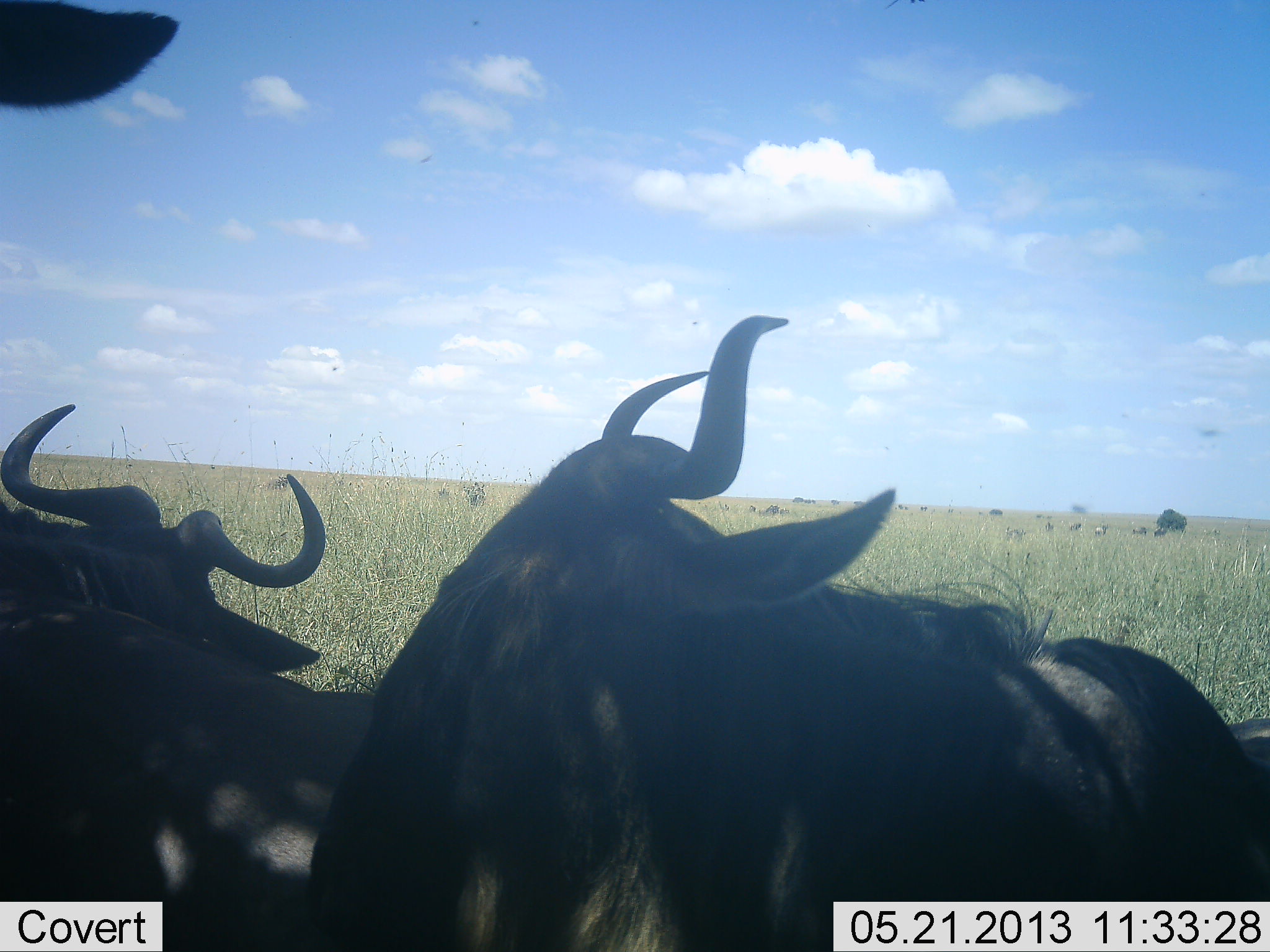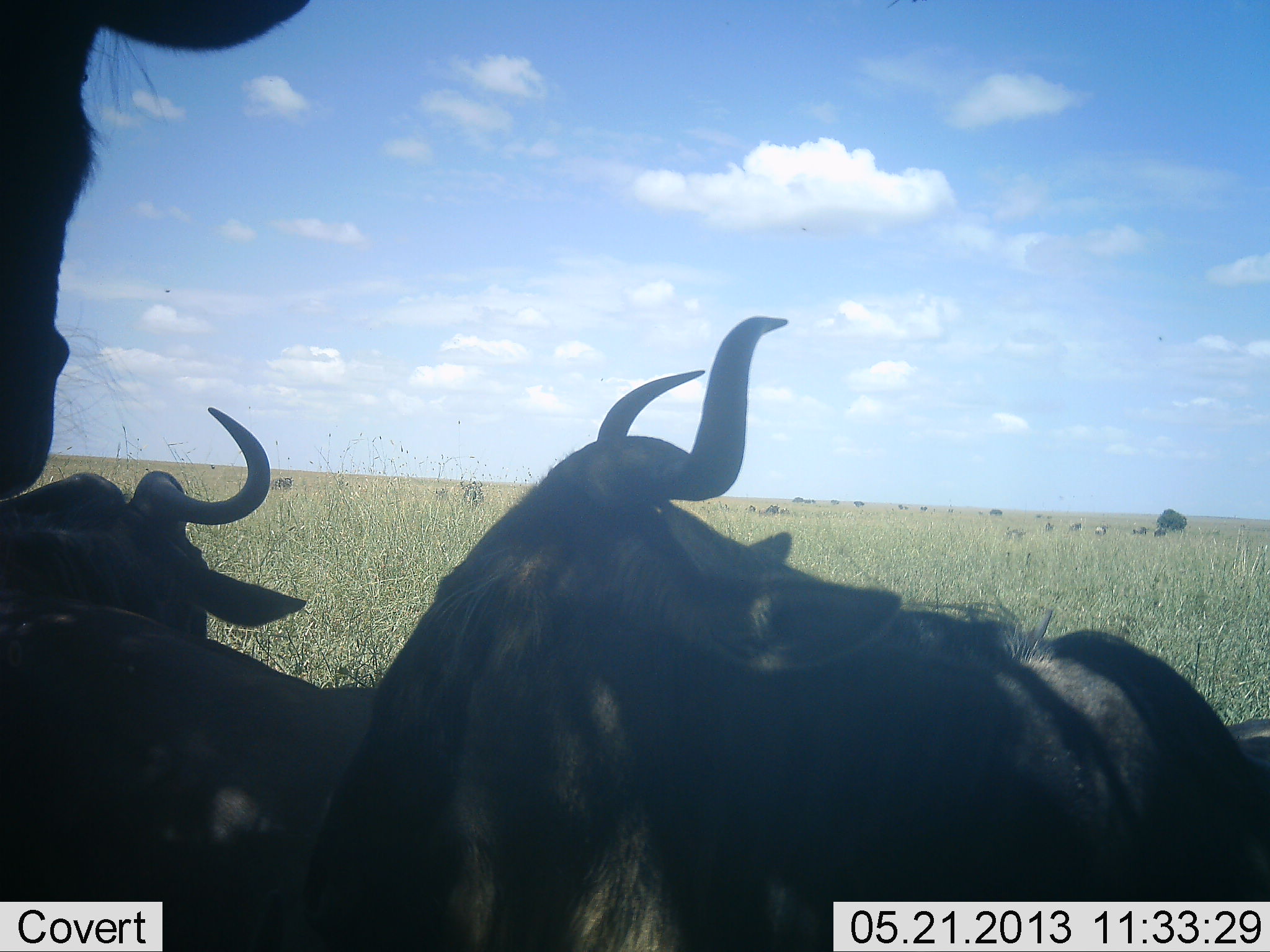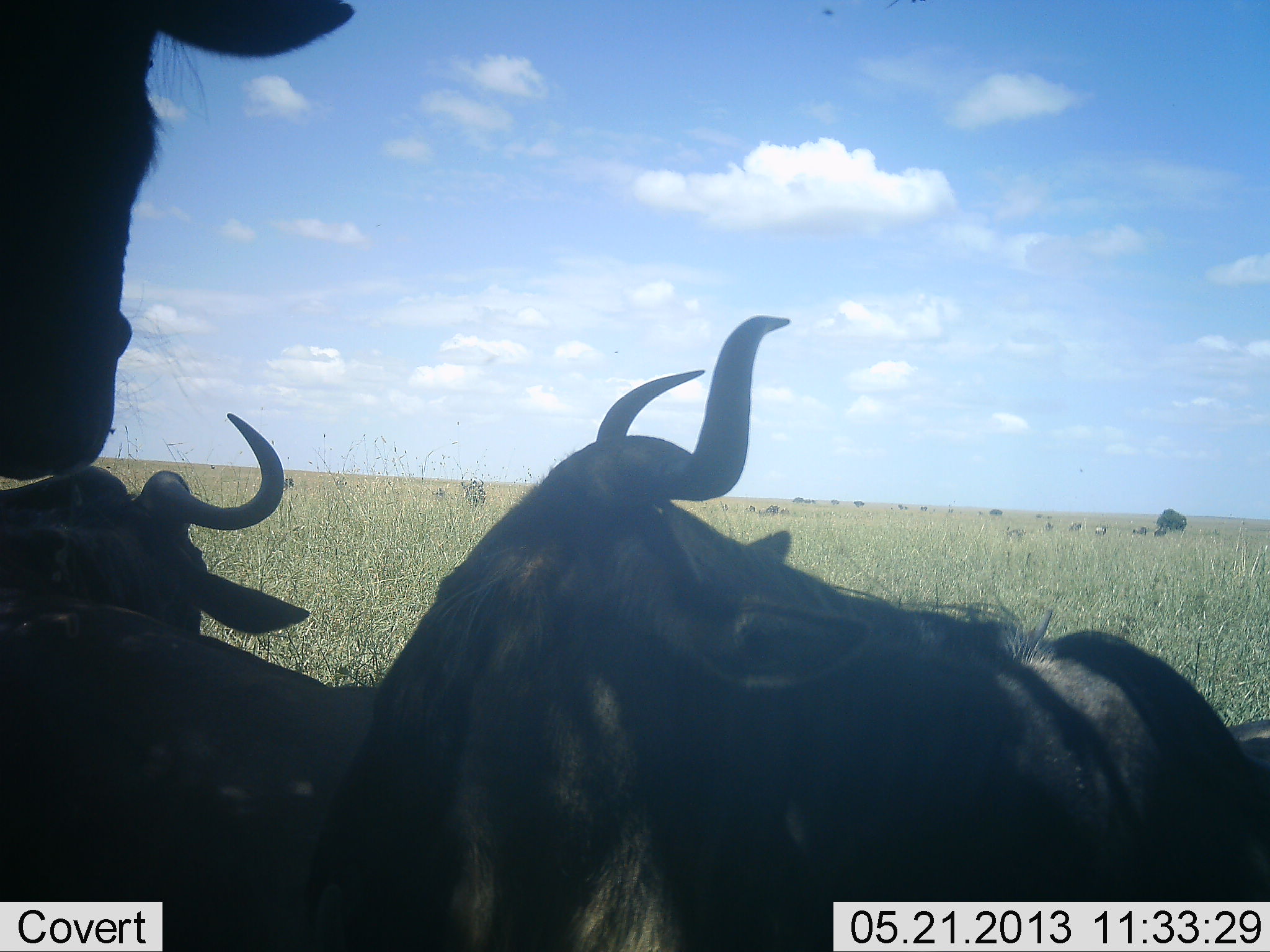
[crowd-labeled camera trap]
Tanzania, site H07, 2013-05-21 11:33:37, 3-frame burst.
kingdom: Animalia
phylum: Chordata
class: Mammalia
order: Artiodactyla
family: Bovidae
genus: Connochaetes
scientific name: Connochaetes taurinus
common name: blue wildebeest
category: wildebeest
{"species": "wildebeest (blue wildebeest) (Connochaetes taurinus)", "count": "4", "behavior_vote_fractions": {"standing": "64%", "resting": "73%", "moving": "27%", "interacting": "9%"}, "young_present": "0%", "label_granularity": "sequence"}